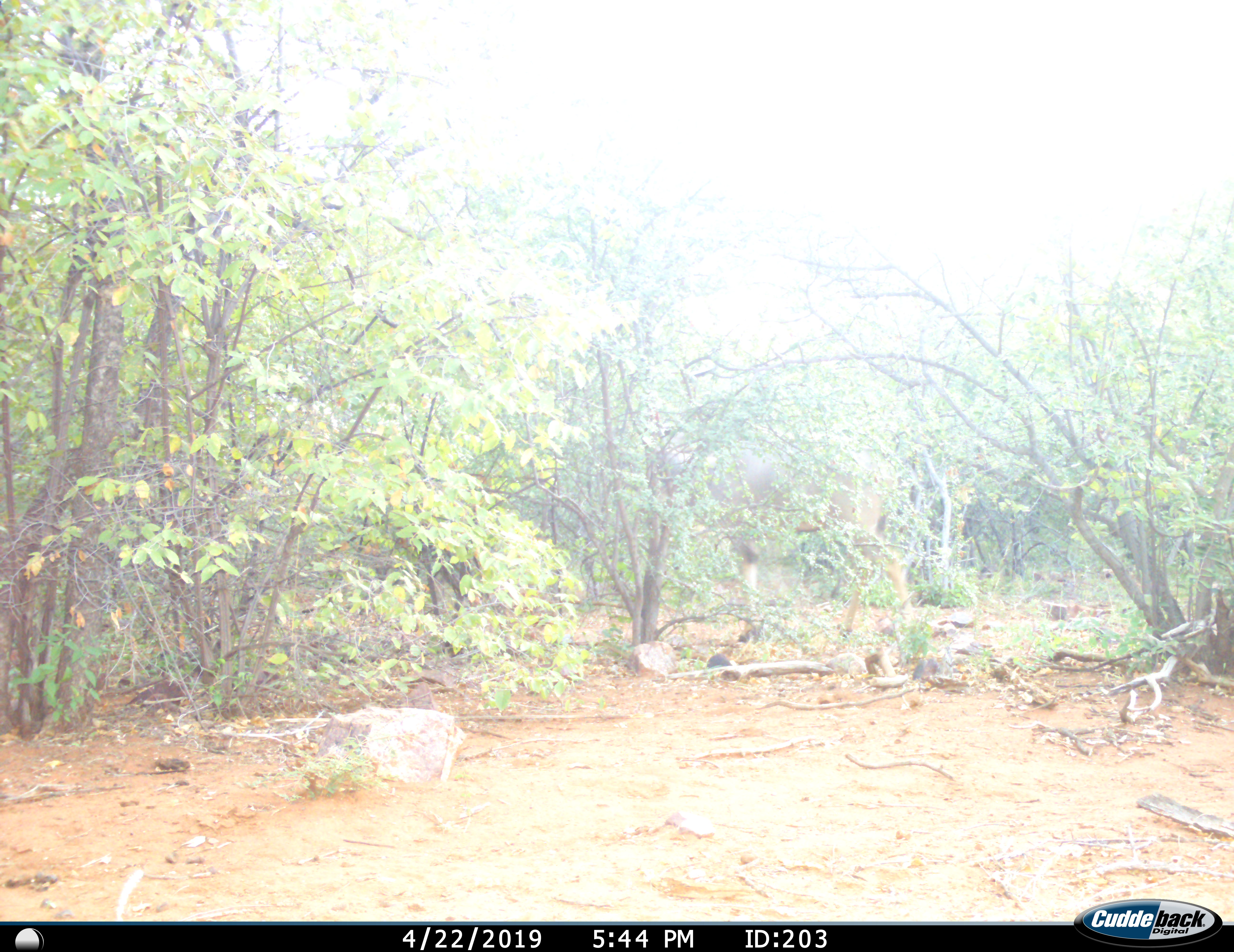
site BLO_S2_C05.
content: unidentified animal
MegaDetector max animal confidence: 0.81